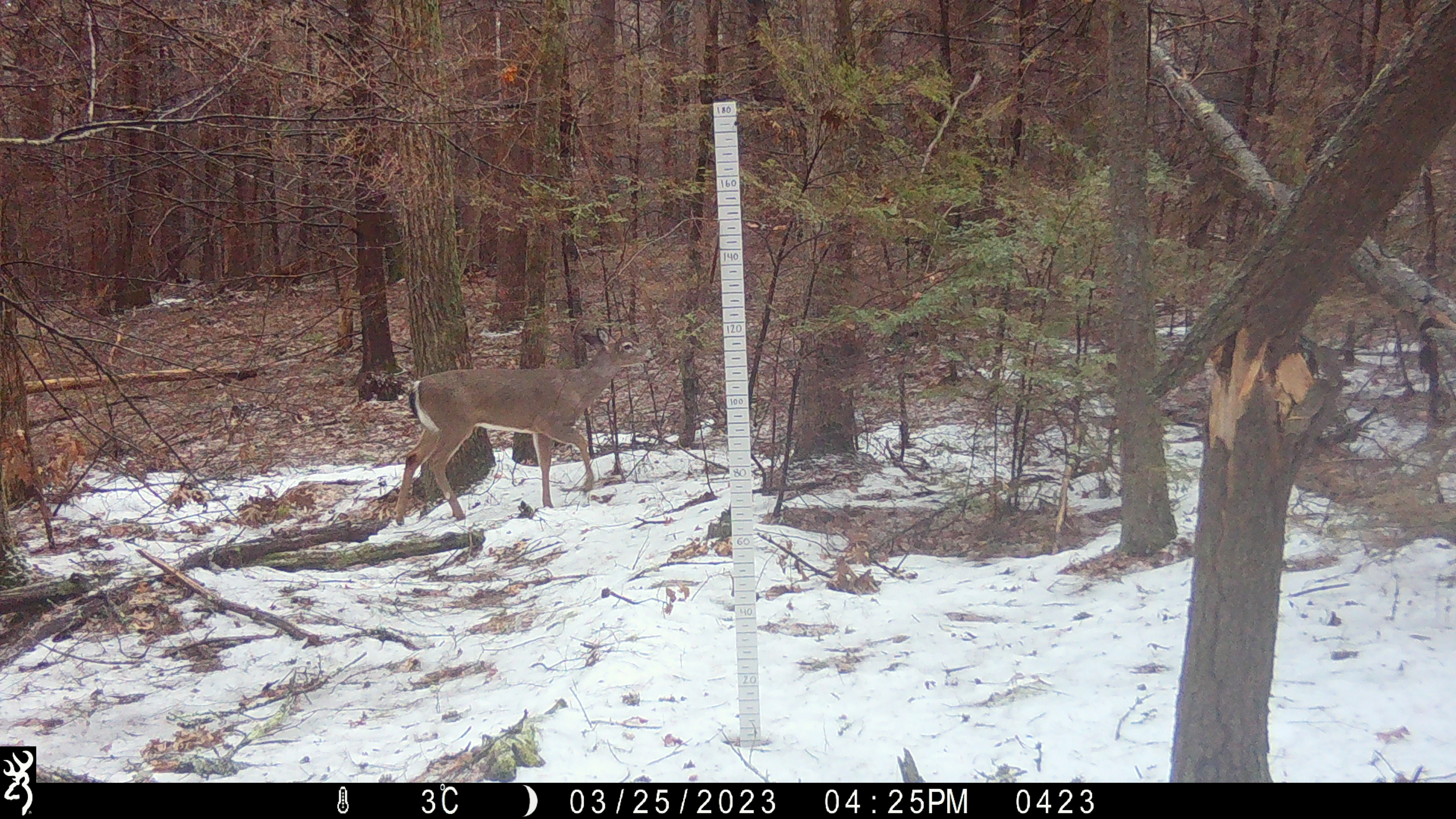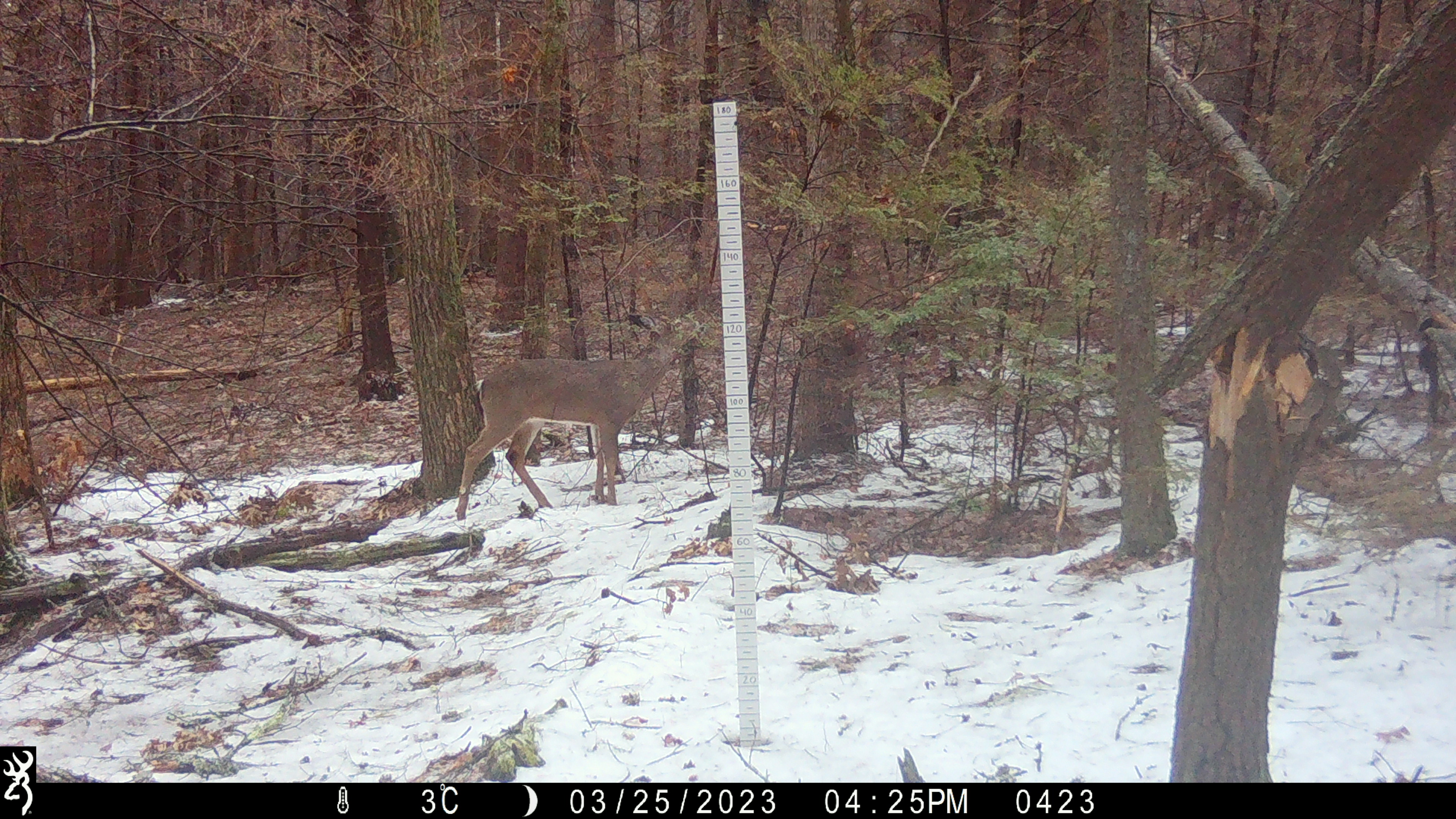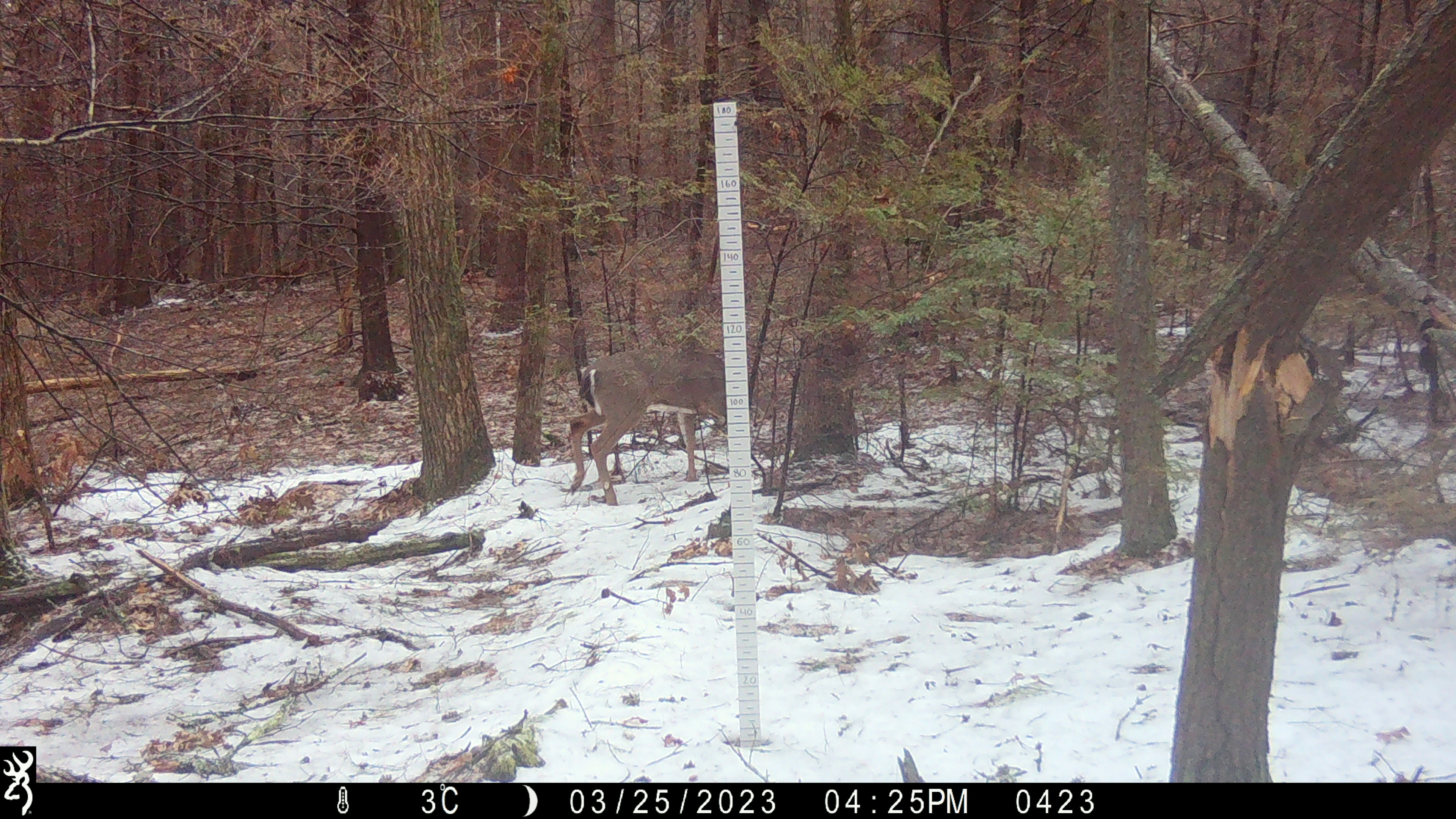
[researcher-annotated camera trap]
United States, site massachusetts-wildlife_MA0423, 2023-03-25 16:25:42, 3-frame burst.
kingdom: Animalia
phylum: Chordata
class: Mammalia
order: Artiodactyla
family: Cervidae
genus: Odocoileus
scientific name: Odocoileus virginianus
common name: white-tailed deer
White-tailed deer (Odocoileus virginianus).